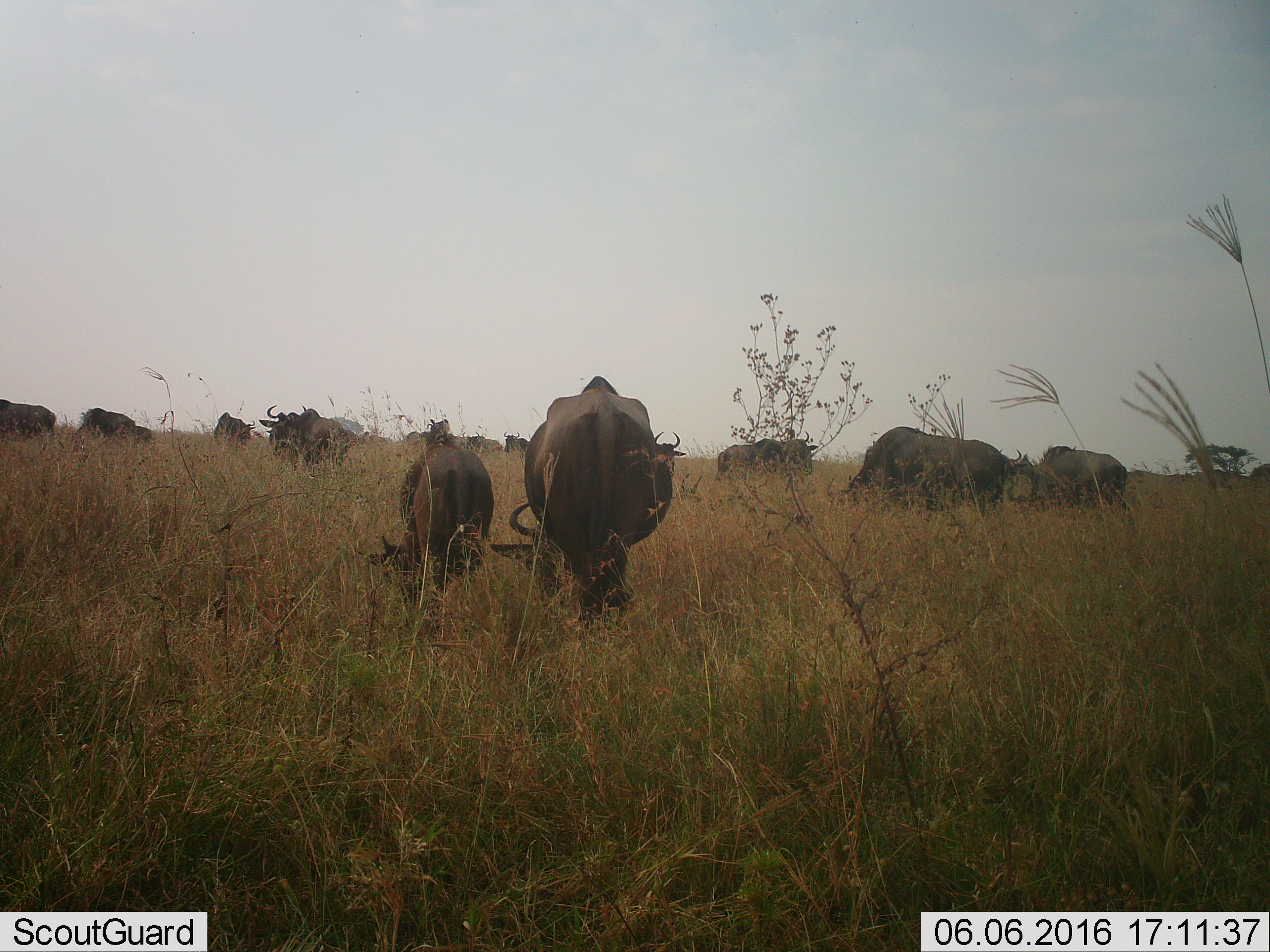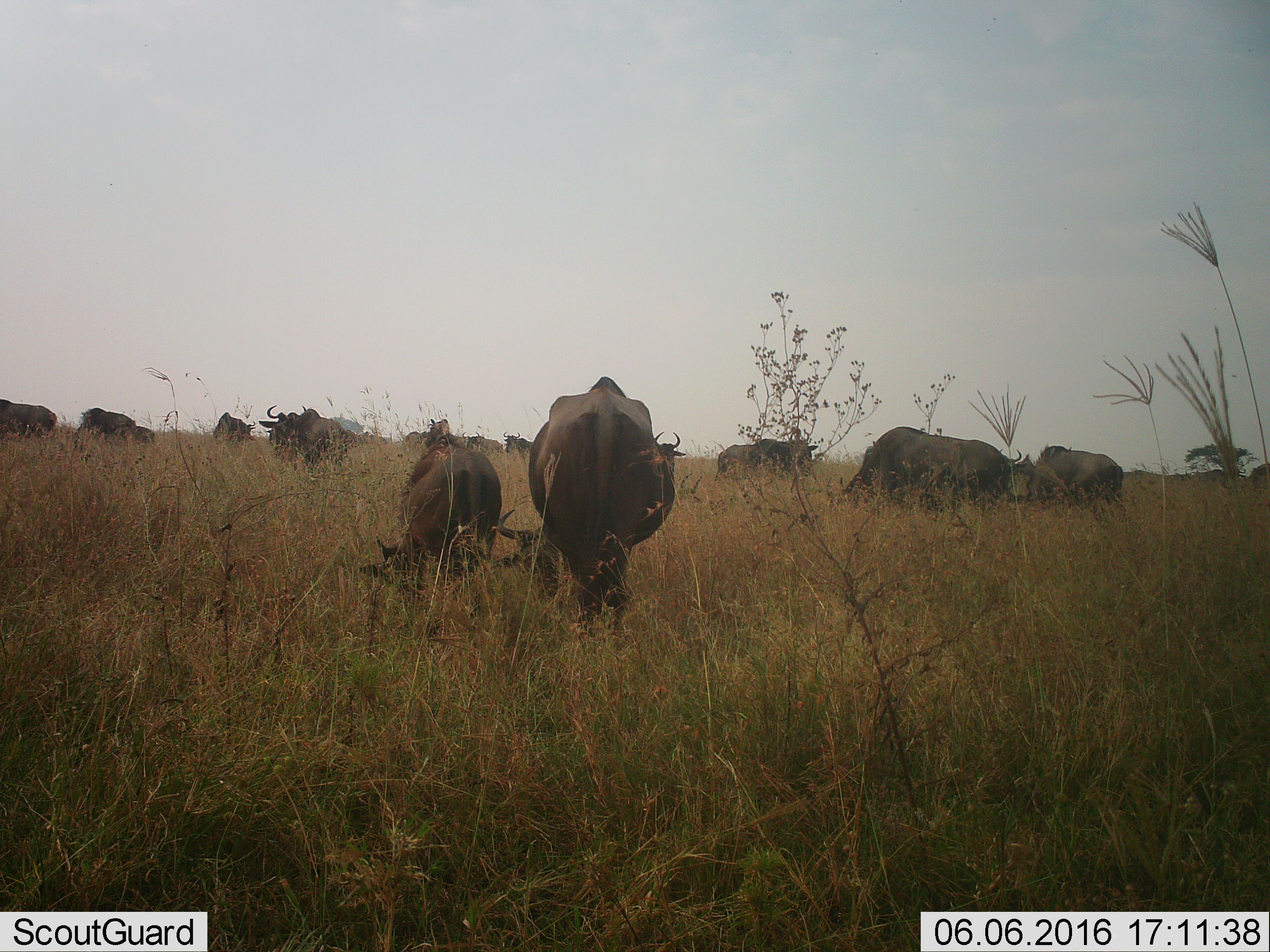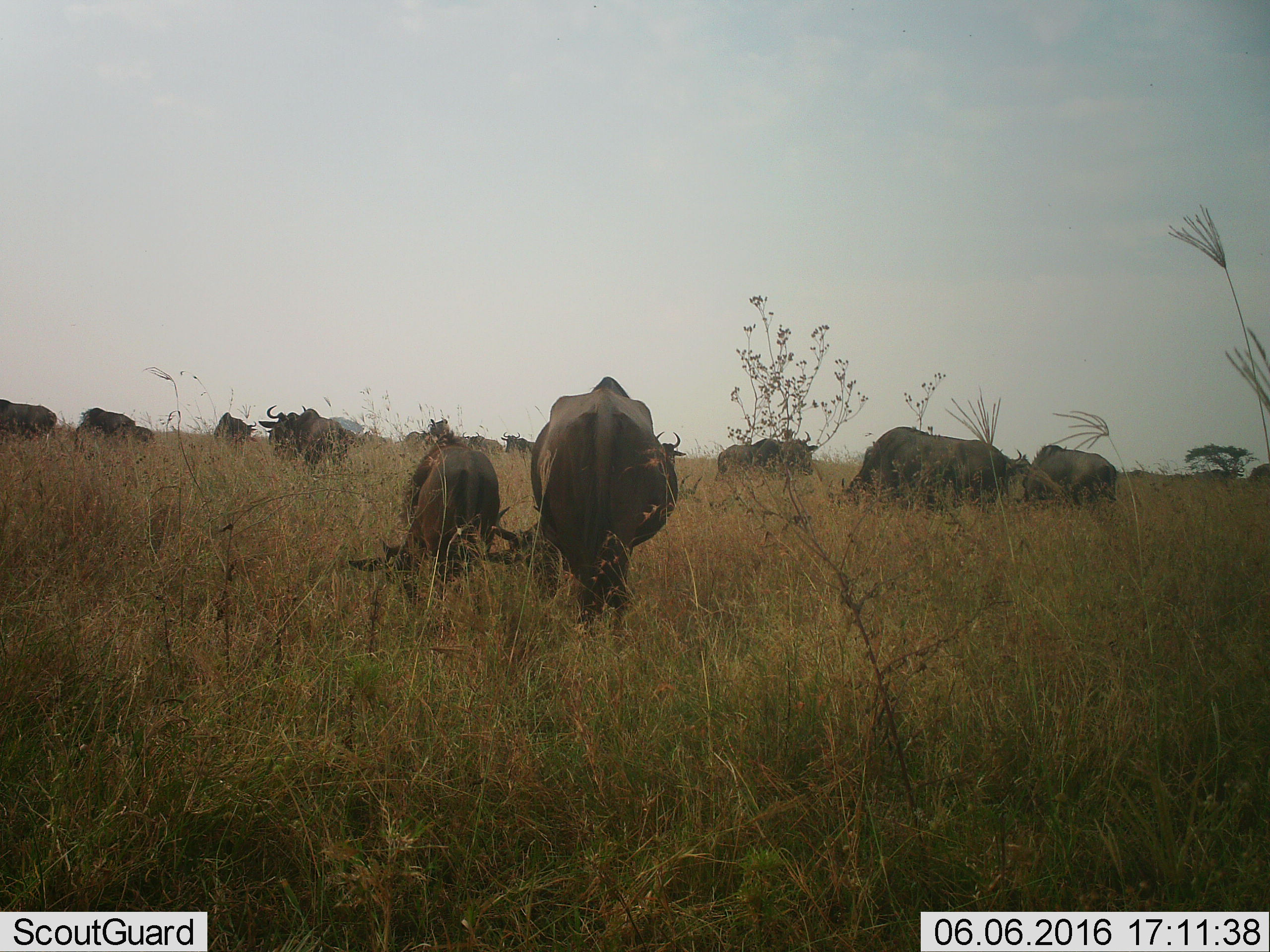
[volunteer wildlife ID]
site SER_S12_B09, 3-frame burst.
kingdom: Animalia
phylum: Chordata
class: Mammalia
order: Artiodactyla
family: Bovidae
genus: Connochaetes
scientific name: Connochaetes taurinus taurinus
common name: blue wildebeest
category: wildebeestblue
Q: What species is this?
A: Wildebeestblue (blue wildebeest) (Connochaetes taurinus taurinus).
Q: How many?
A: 11-50.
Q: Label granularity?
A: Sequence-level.